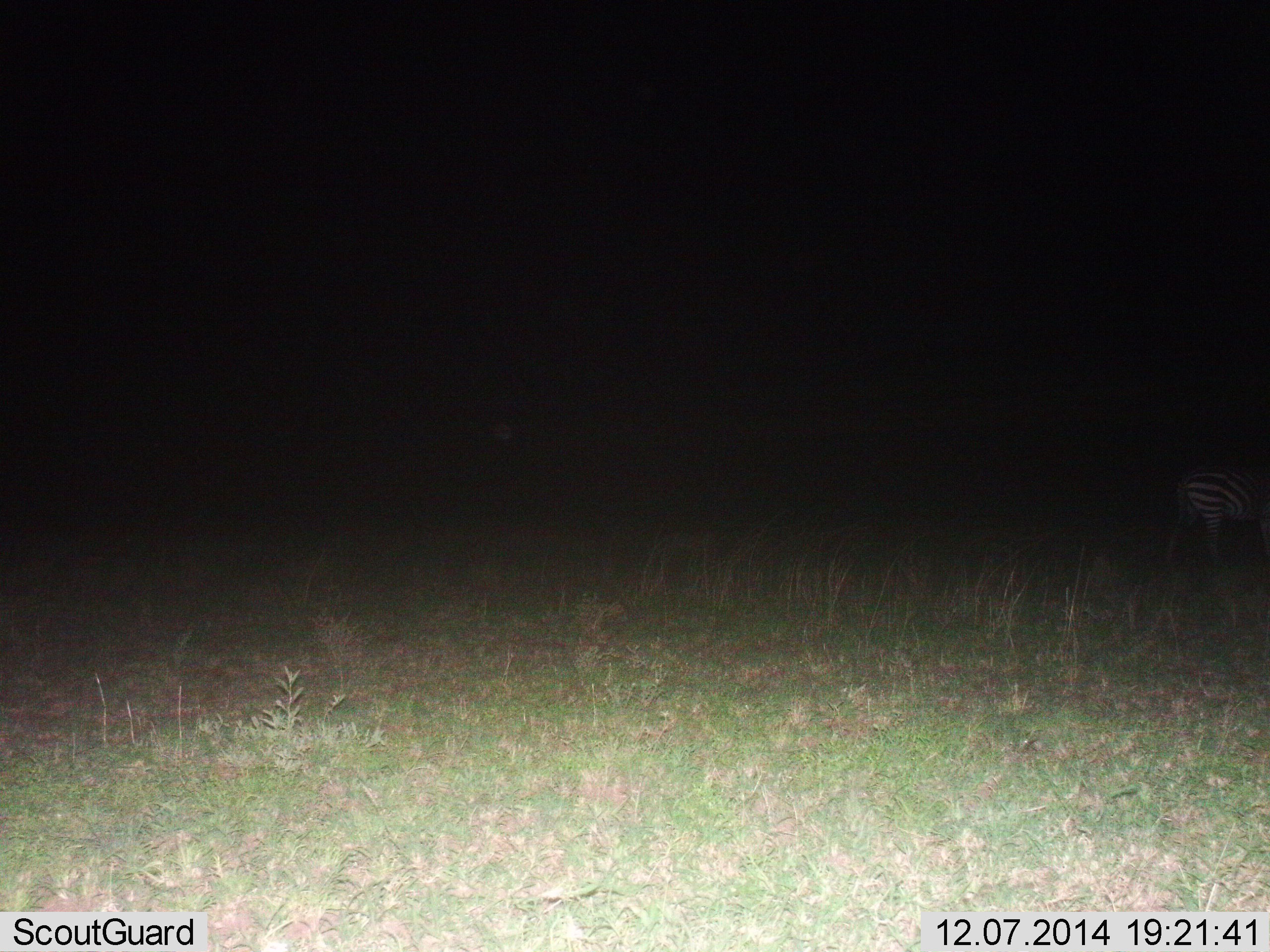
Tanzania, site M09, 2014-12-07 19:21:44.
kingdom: Animalia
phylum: Chordata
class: Mammalia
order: Perissodactyla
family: Equidae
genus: Equus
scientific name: Equus quagga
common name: plains zebra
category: zebra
Zebra (plains zebra) (Equus quagga), count 1. Behavior (volunteer vote fractions): standing 50%, resting 0%, moving 60%, interacting 0%. Young present (vote fraction): 0%. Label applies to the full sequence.